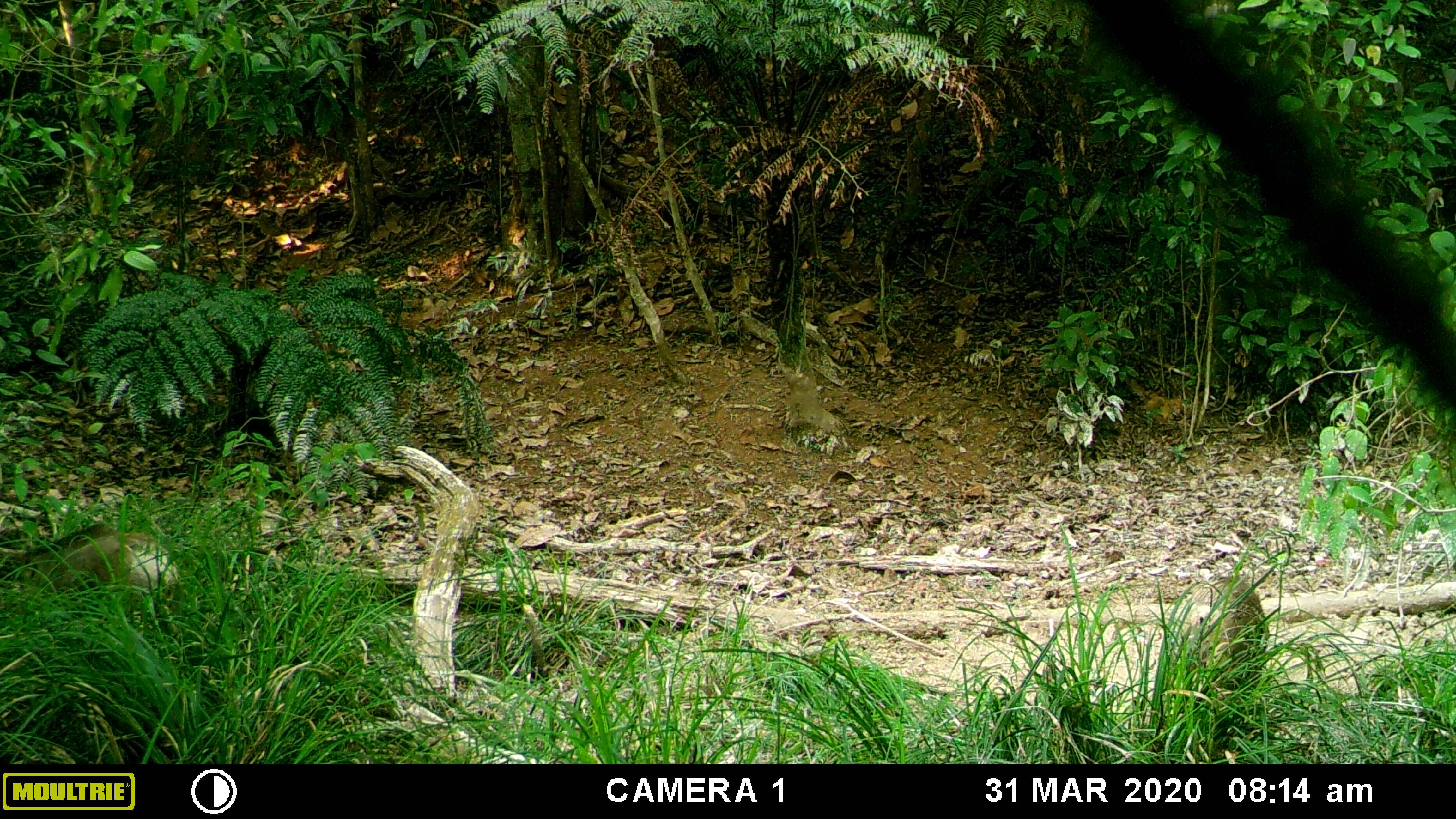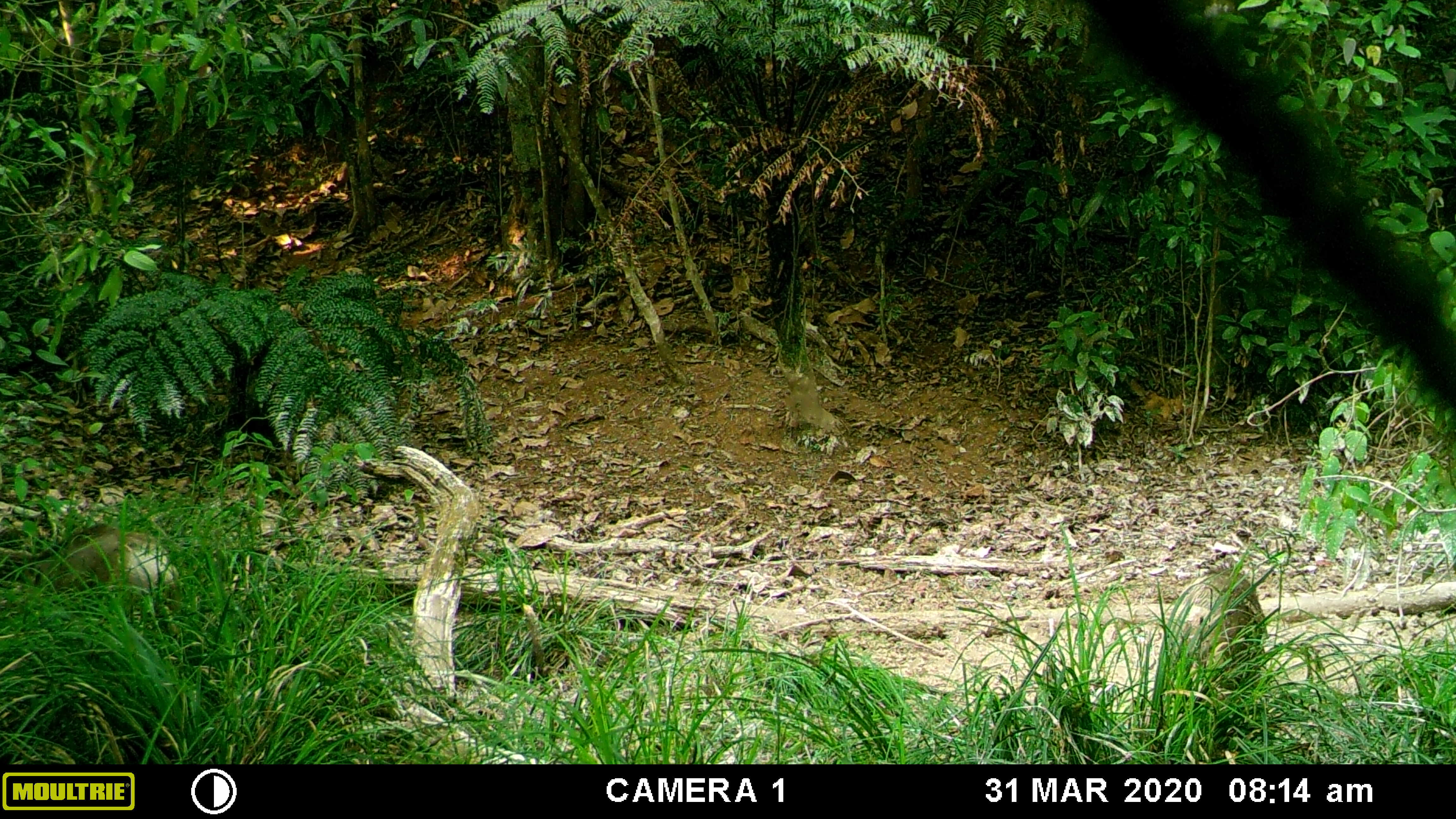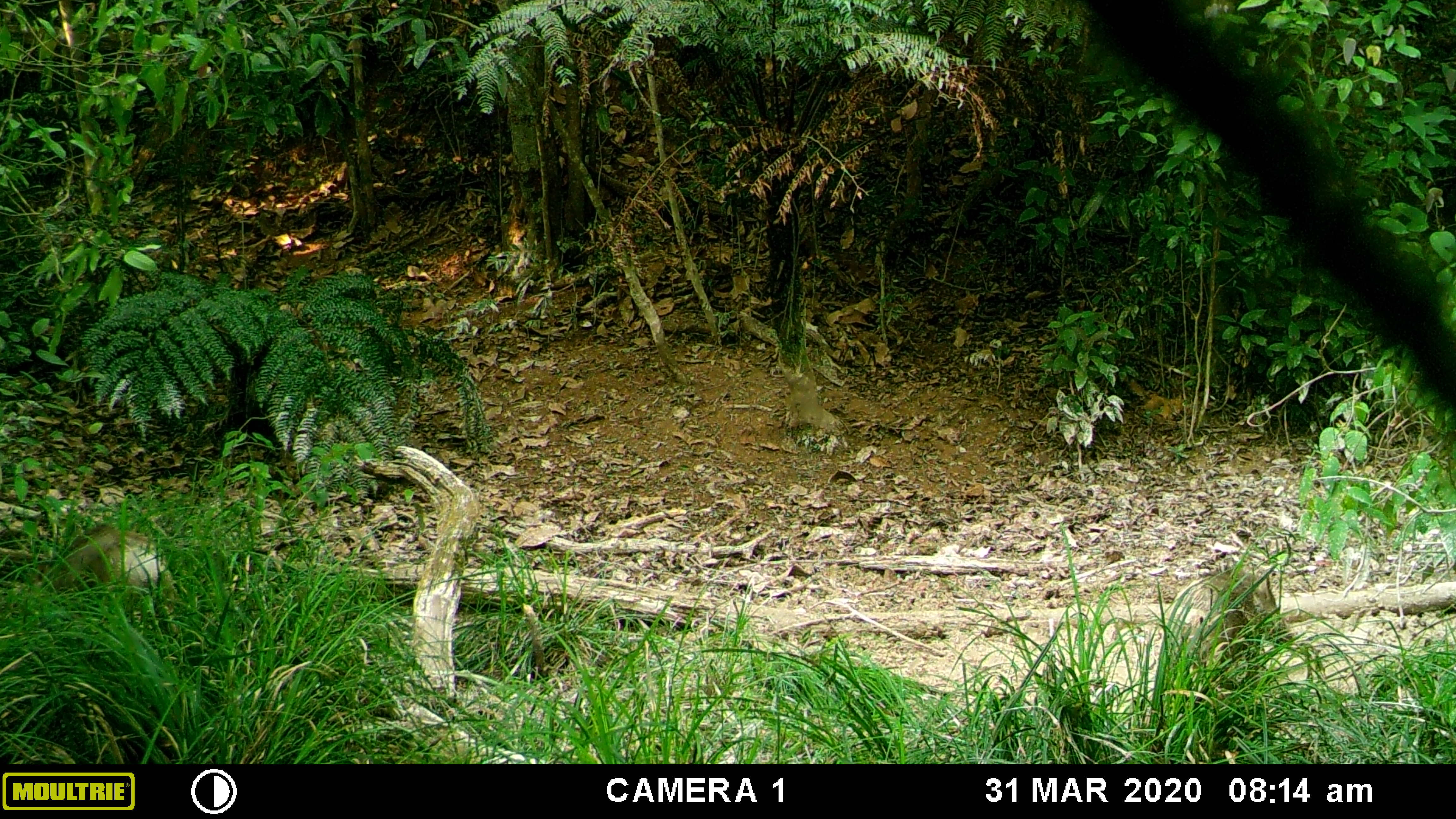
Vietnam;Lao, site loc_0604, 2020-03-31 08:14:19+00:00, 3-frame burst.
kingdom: Animalia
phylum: Chordata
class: Mammalia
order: Artiodactyla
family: Suidae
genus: Sus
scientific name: Sus scrofa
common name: eurasian wild pig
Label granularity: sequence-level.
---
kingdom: Animalia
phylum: Chordata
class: Aves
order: Galliformes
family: Phasianidae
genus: Gallus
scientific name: Gallus gallus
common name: red junglefowl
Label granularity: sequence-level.